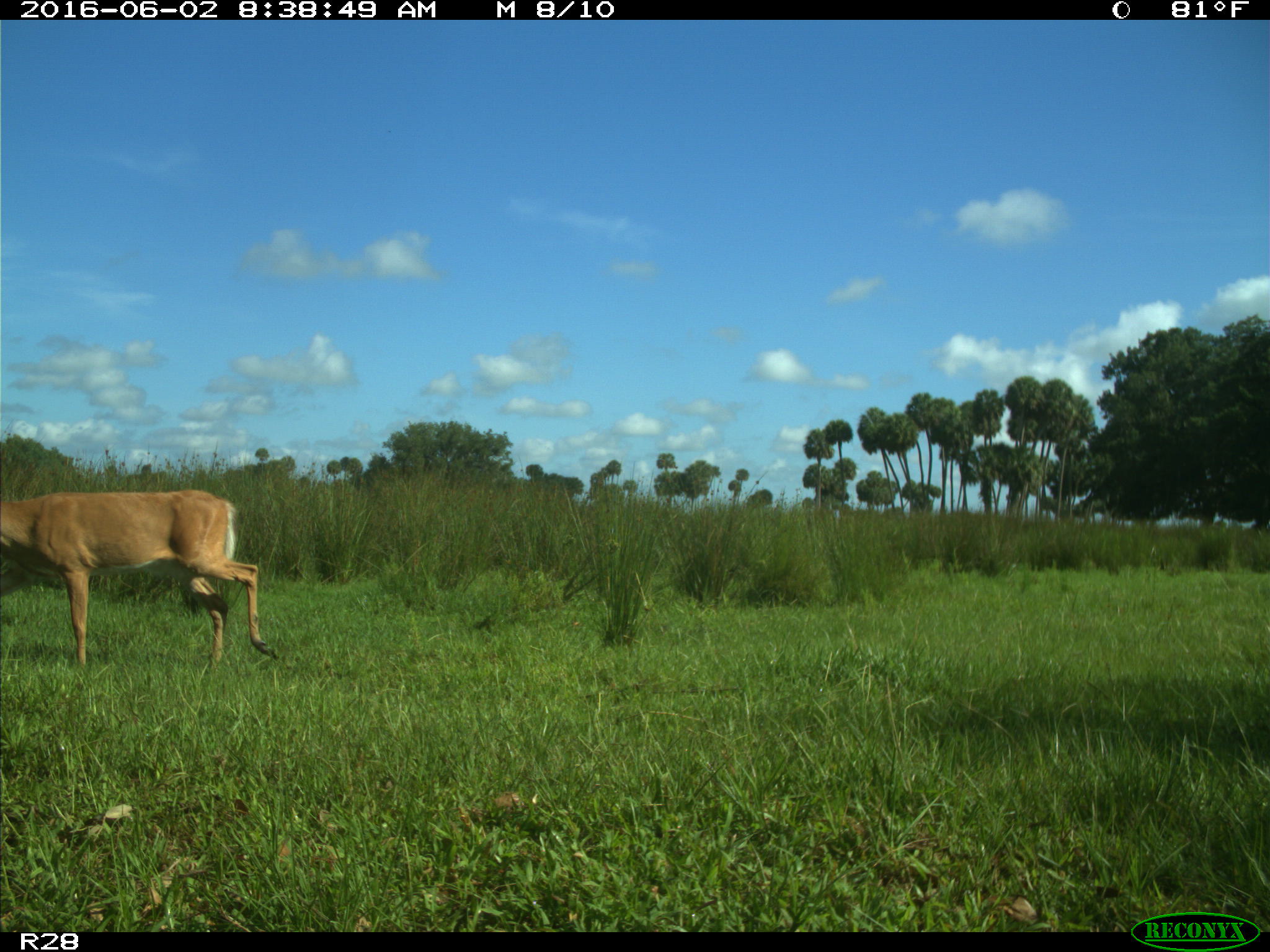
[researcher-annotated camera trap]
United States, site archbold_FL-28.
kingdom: Animalia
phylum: Chordata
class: Mammalia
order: Artiodactyla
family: Cervidae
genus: Odocoileus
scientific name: Odocoileus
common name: deer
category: unidentified deer